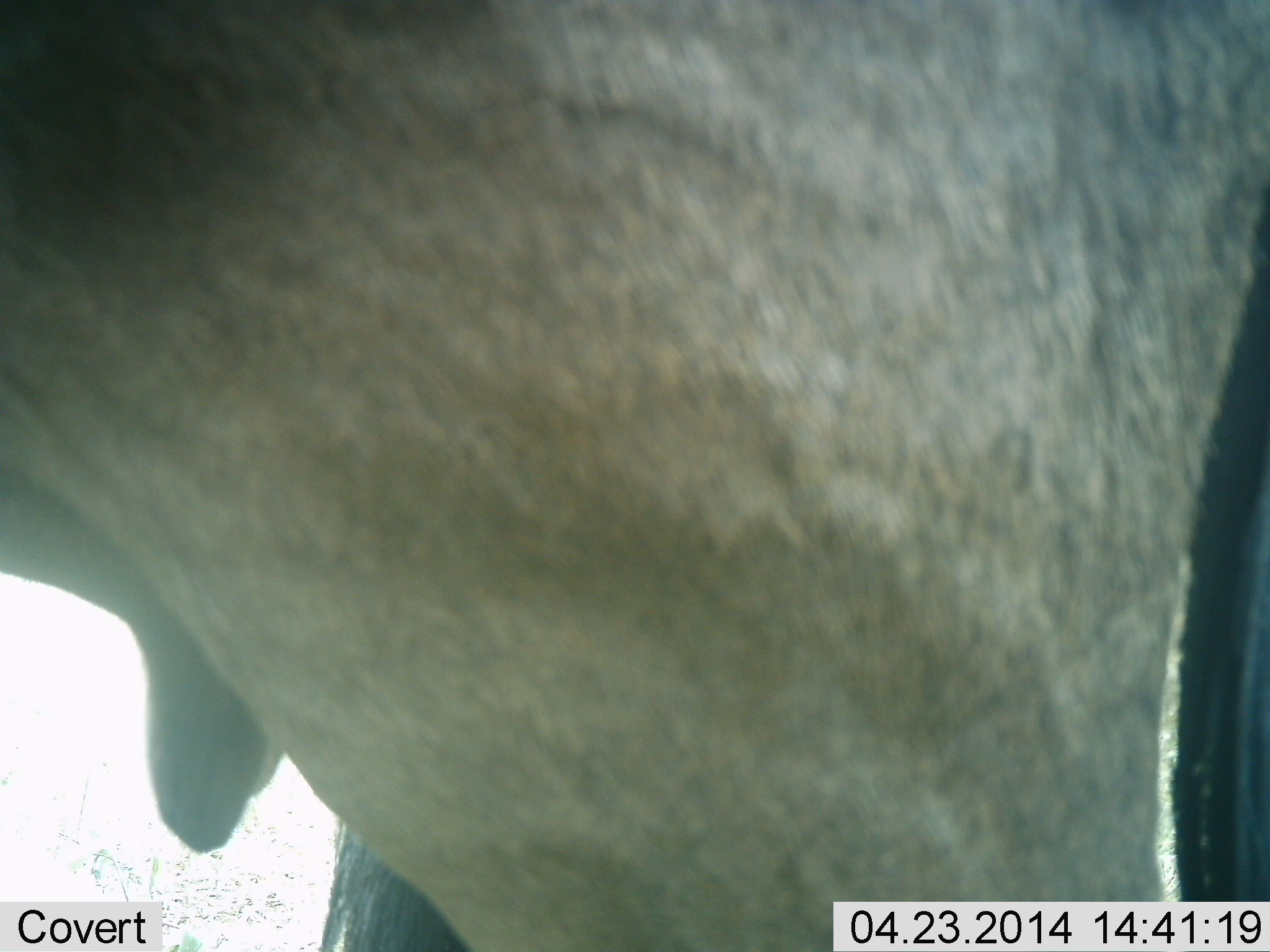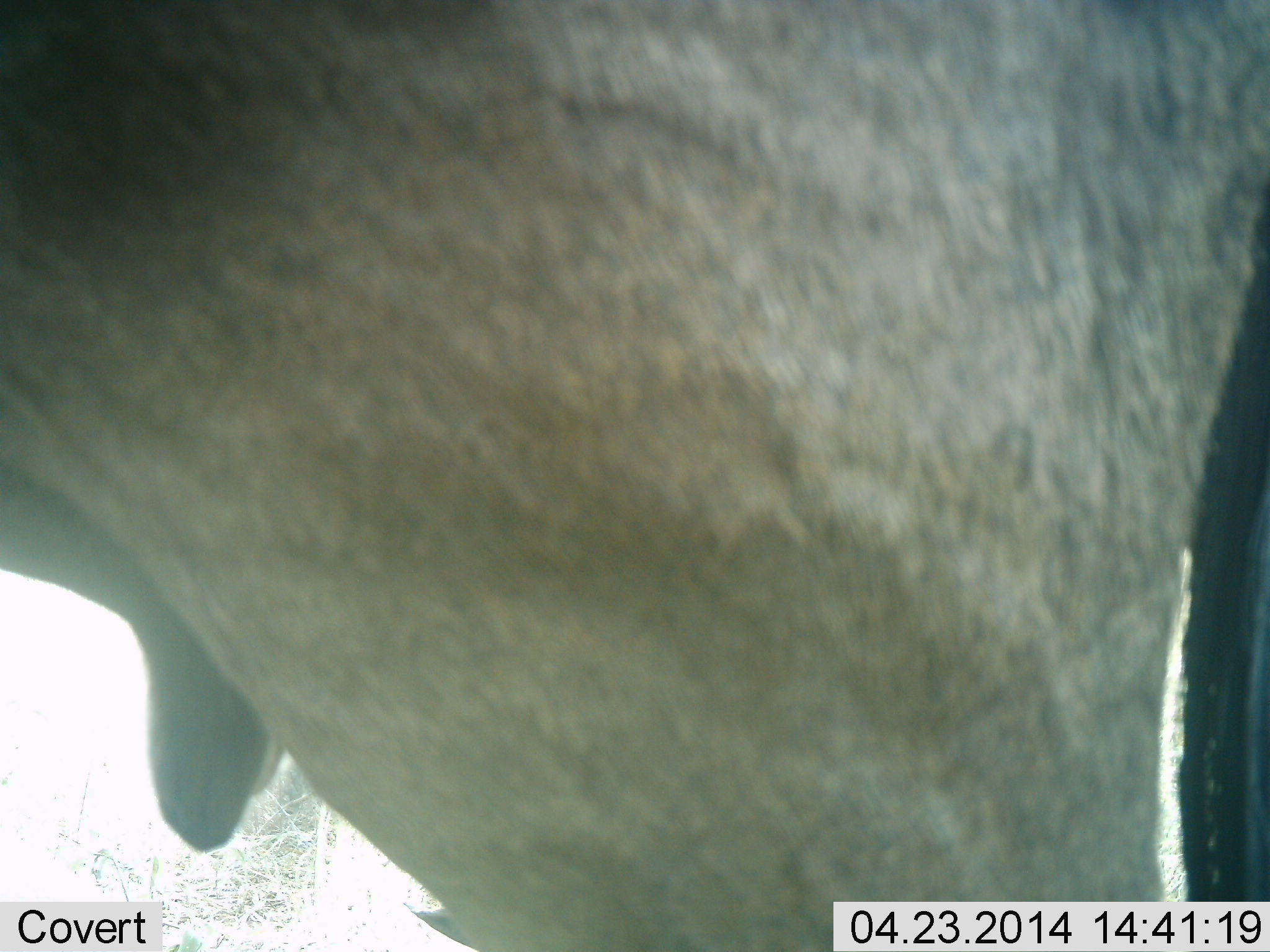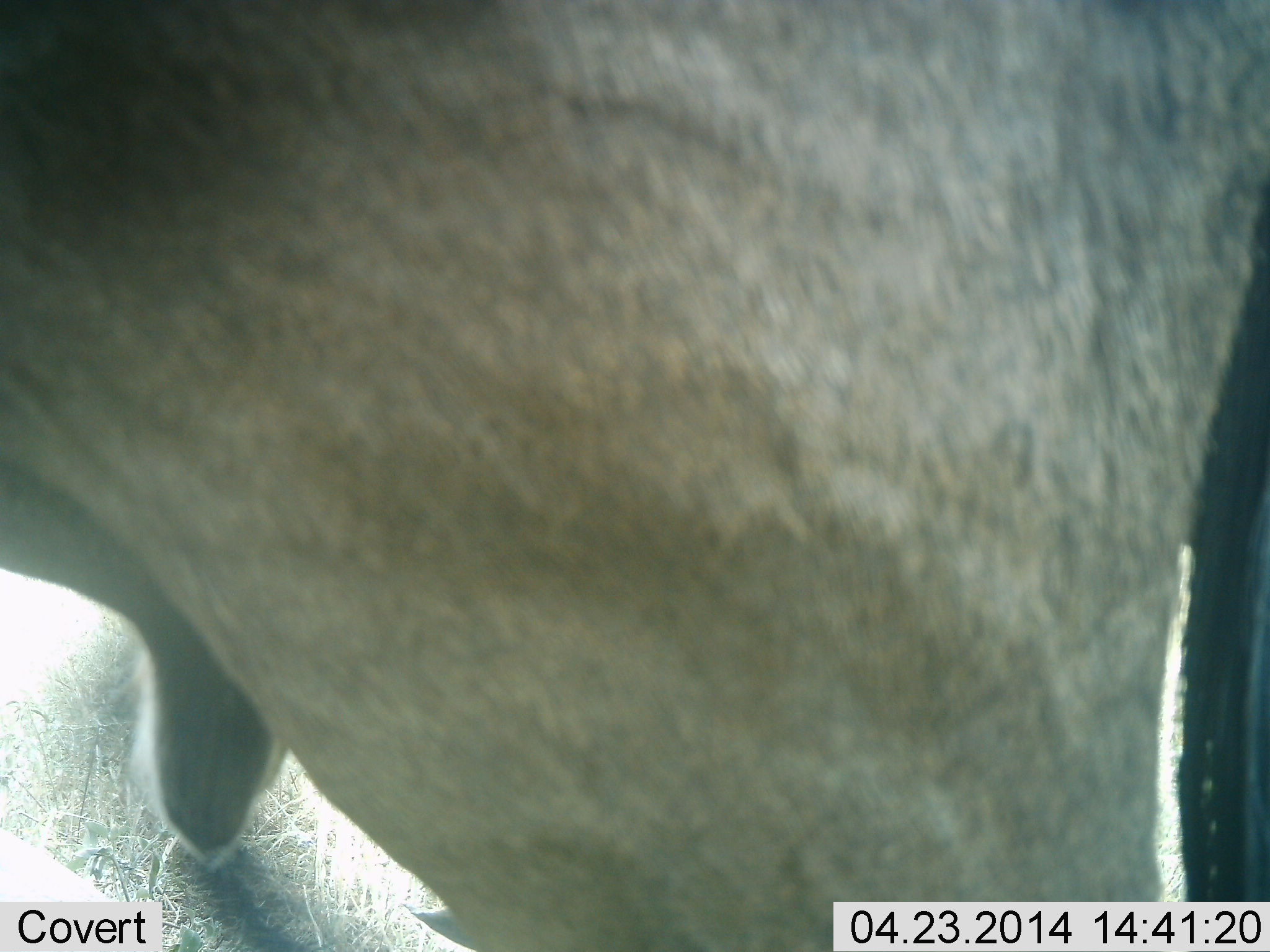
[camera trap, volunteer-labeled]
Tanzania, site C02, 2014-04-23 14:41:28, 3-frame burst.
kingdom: Animalia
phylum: Chordata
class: Mammalia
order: Artiodactyla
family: Bovidae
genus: Connochaetes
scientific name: Connochaetes taurinus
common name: blue wildebeest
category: wildebeest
Wildebeest (blue wildebeest) (Connochaetes taurinus), count 1. Behavior (volunteer vote fractions): standing 100%, resting 0%, moving 0%, interacting 0%. Young present (vote fraction): 0%. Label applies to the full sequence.